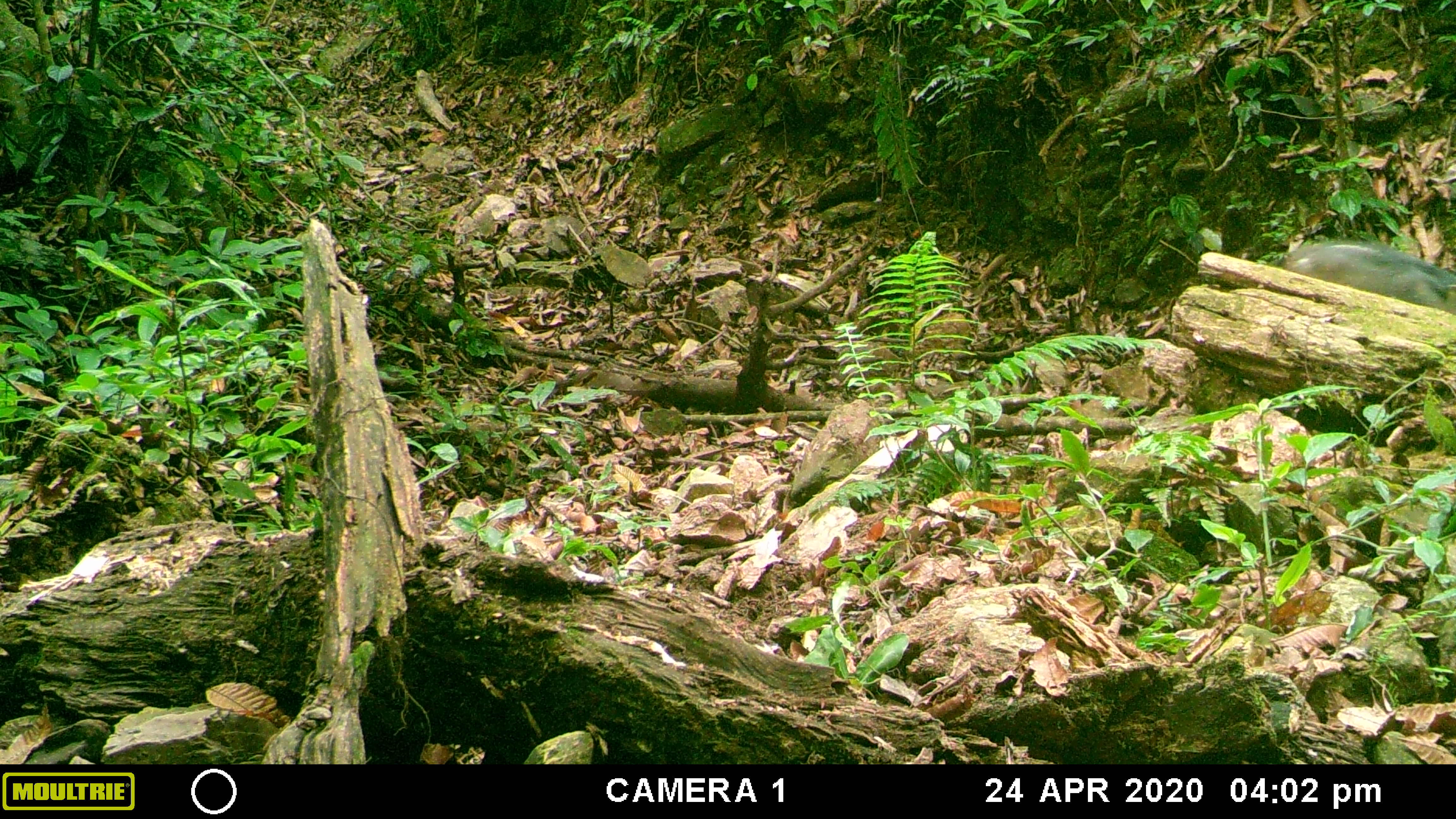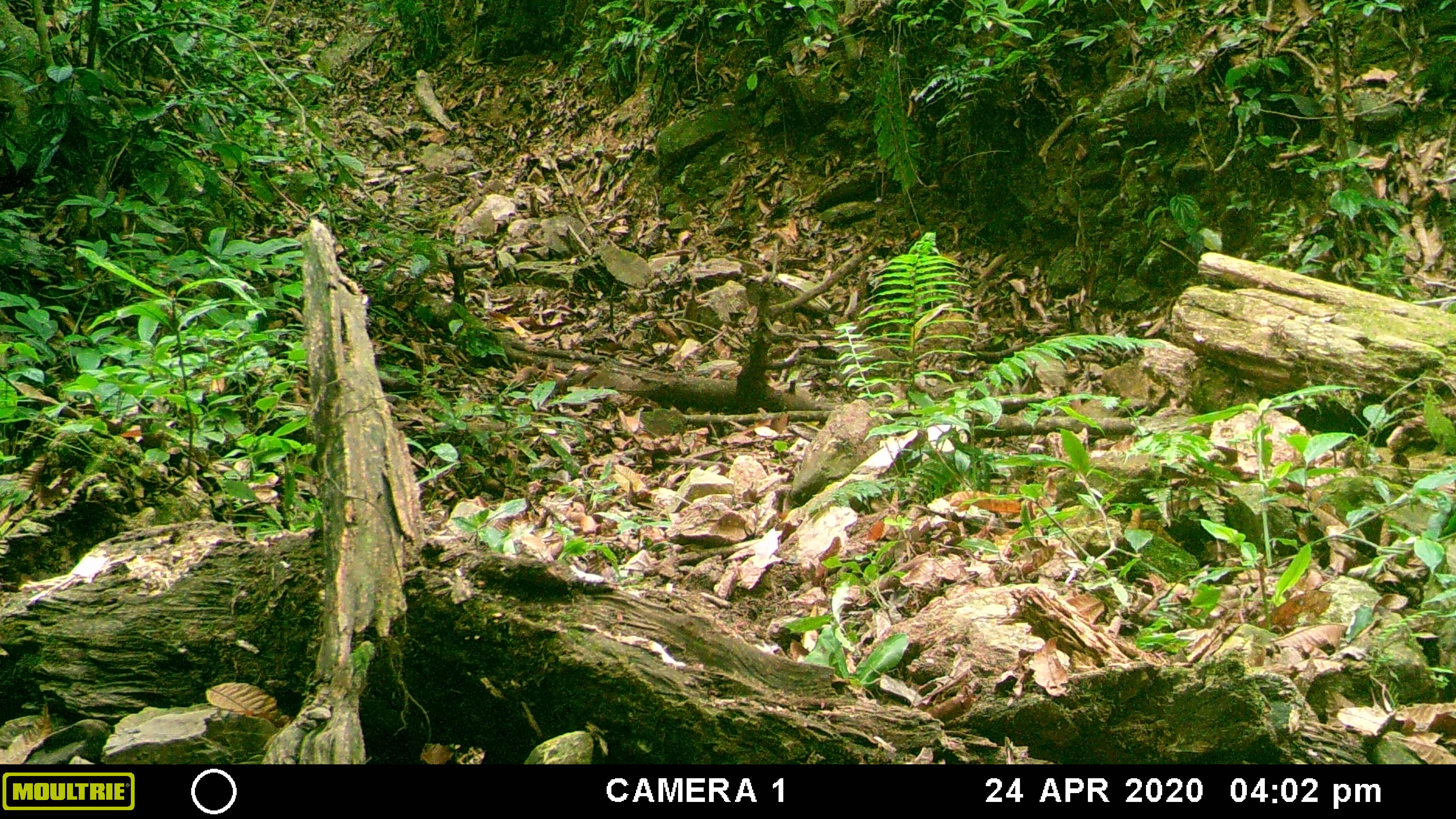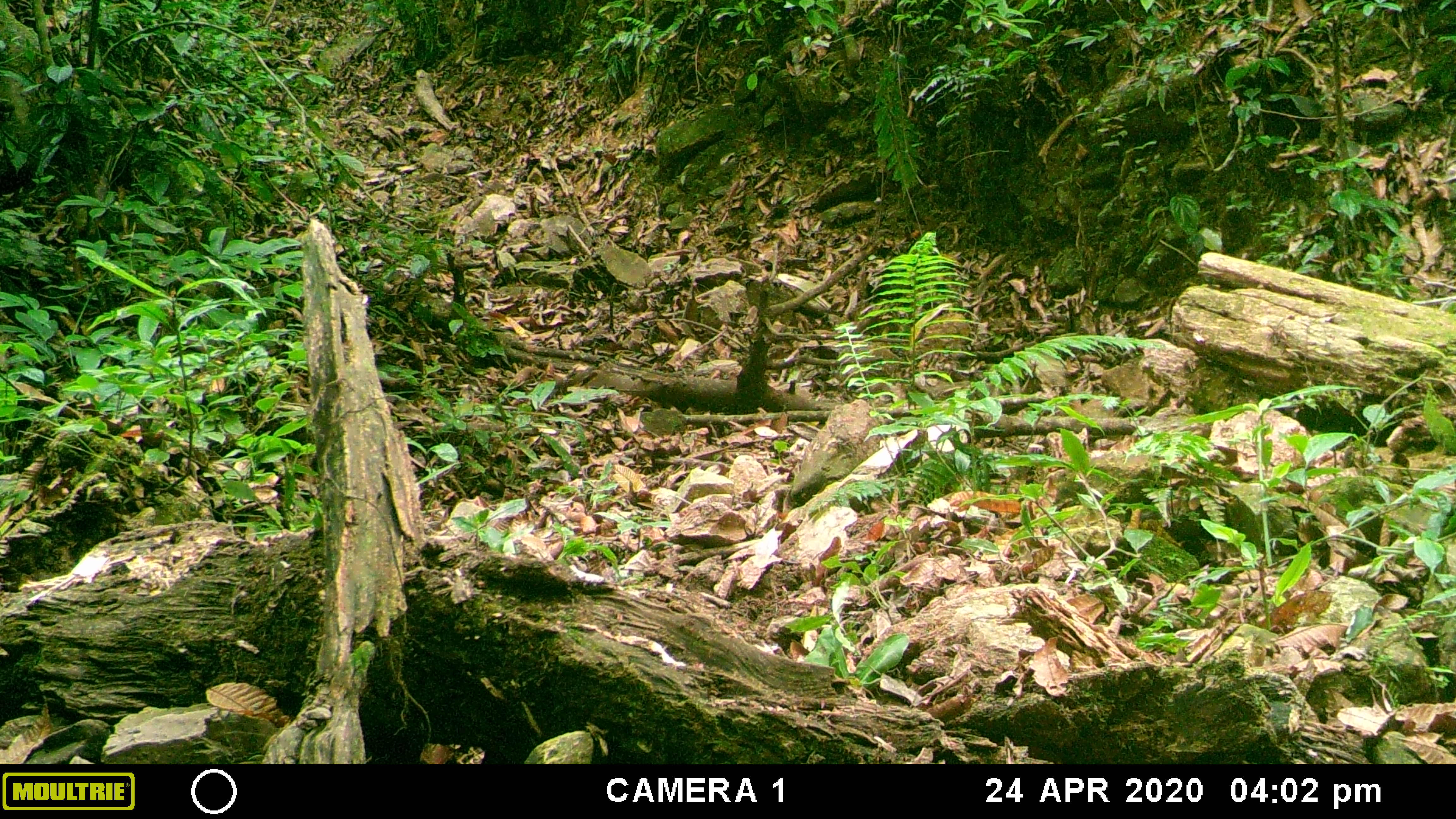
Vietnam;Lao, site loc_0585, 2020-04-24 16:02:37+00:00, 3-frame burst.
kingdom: Animalia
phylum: Chordata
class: Mammalia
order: Artiodactyla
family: Suidae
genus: Sus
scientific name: Sus scrofa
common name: eurasian wild pig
Eurasian wild pig (Sus scrofa). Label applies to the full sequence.